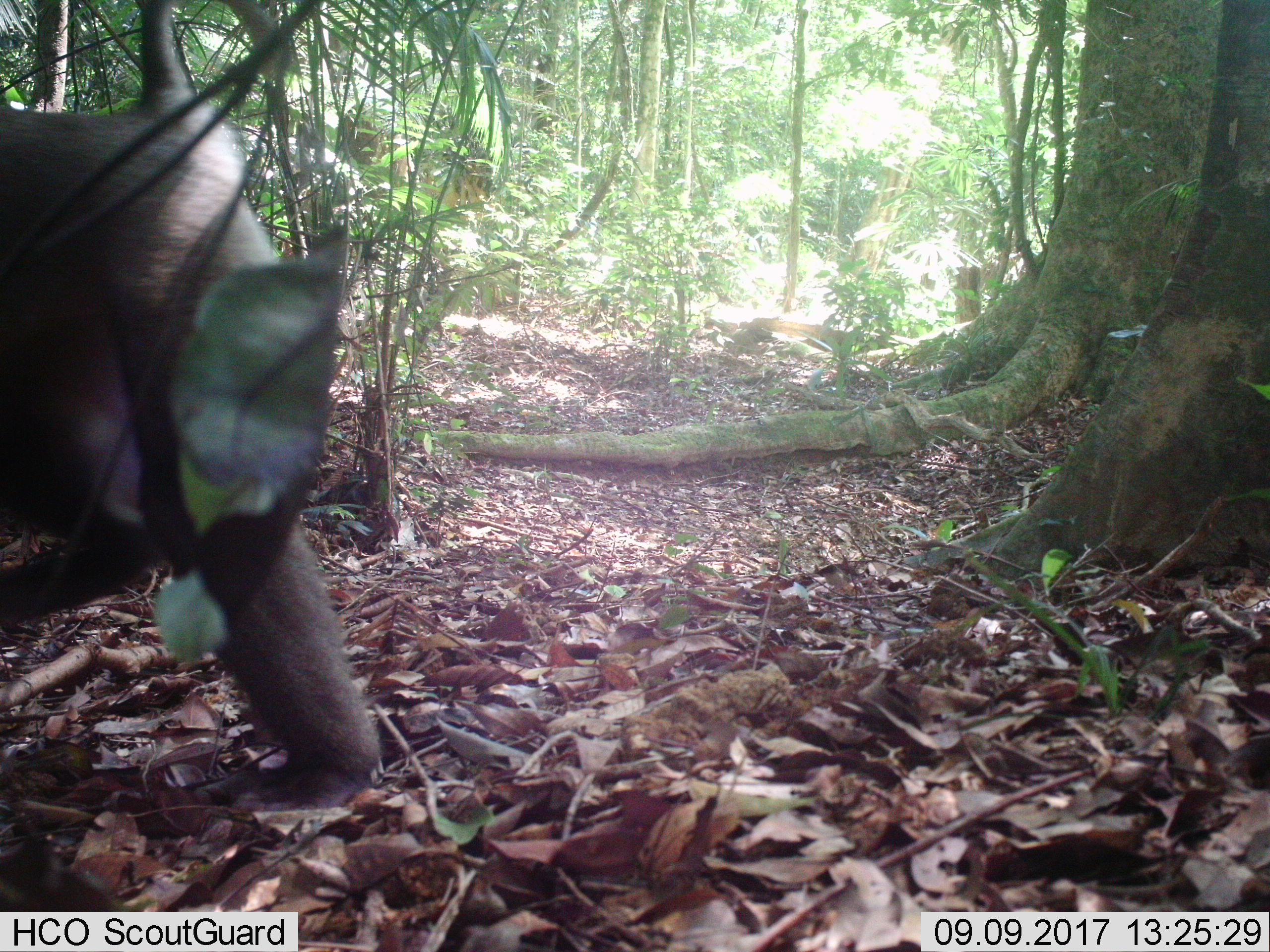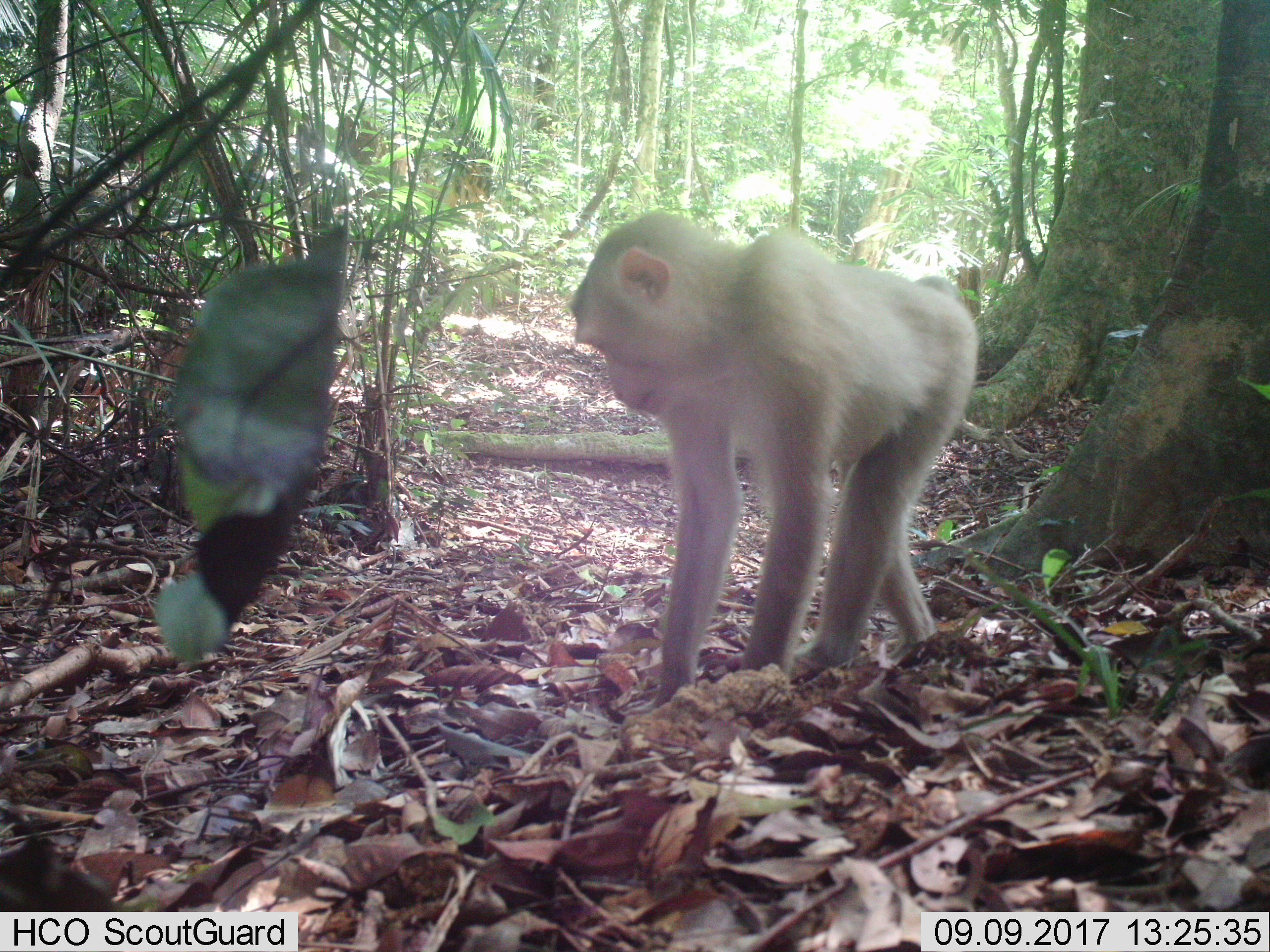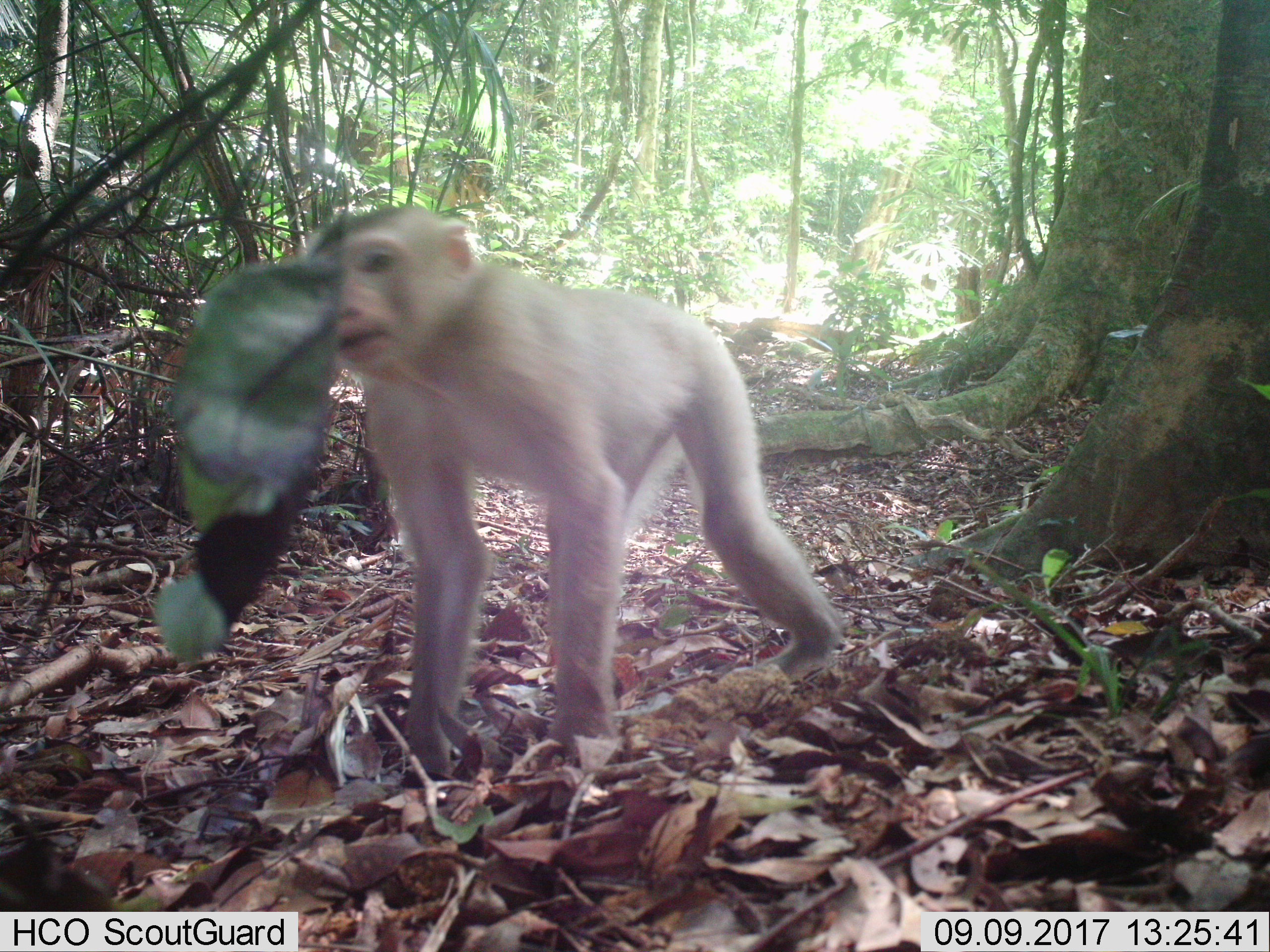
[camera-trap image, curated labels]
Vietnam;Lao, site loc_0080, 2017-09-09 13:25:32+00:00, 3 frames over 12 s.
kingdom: Animalia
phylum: Chordata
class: Mammalia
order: Primates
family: Cercopithecidae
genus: Macaca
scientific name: Macaca nemestrina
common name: pig-tailed macaque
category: pig tailed macaque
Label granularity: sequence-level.